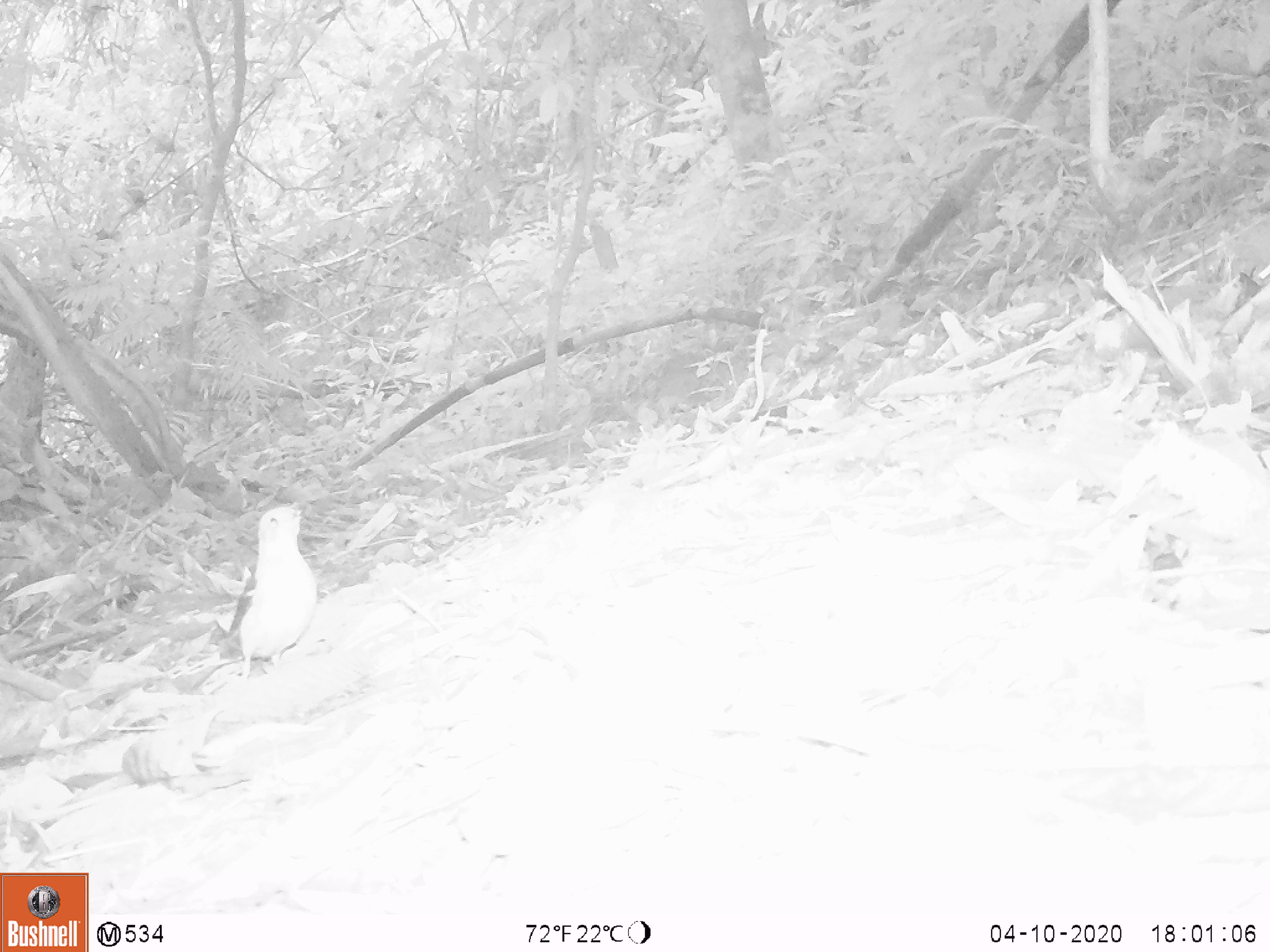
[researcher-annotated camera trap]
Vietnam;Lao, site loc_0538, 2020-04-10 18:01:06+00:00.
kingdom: Animalia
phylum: Chordata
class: Aves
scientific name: Aves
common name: bird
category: unidentified bird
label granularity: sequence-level